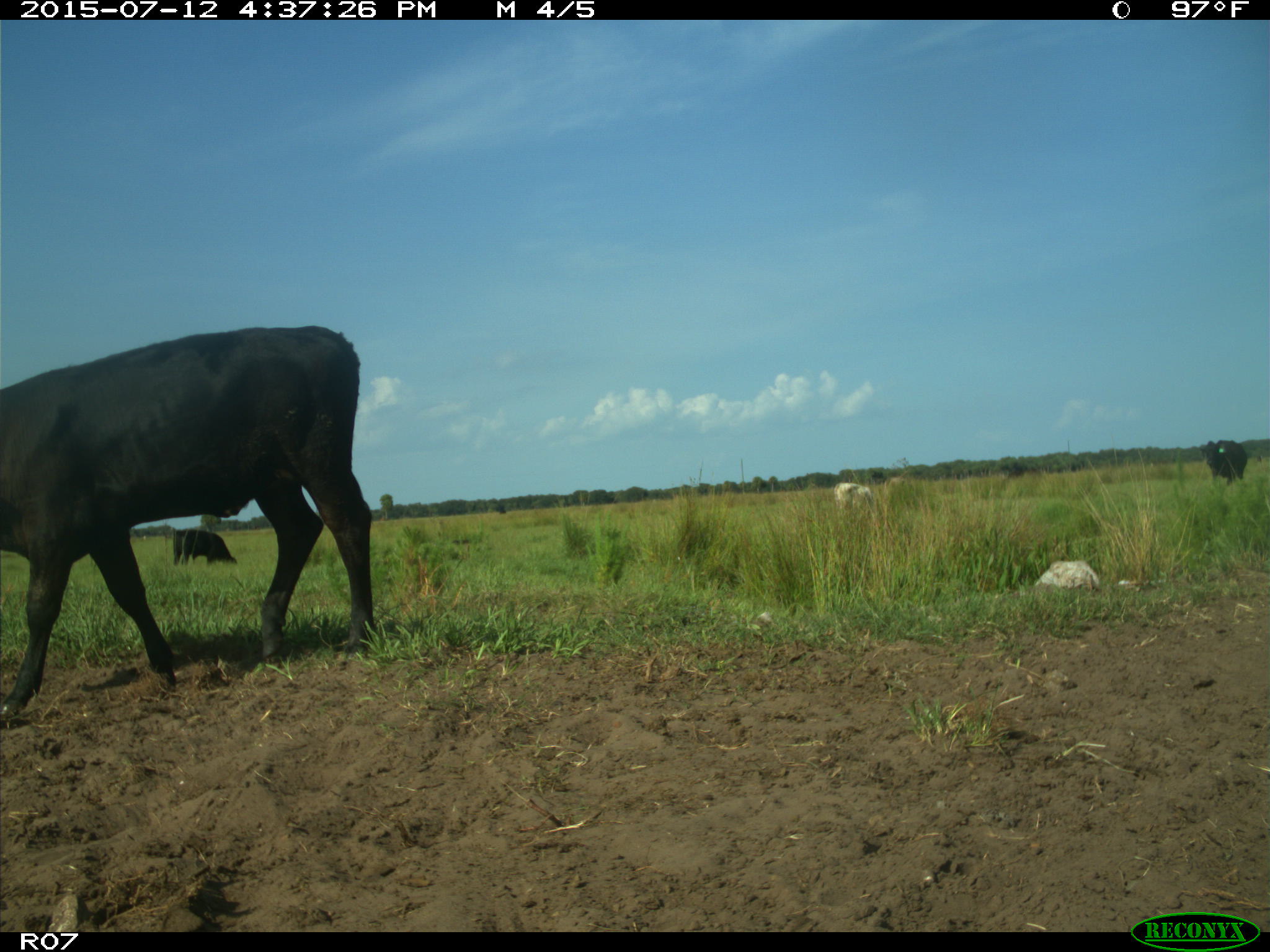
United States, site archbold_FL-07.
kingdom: Animalia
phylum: Chordata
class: Mammalia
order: Artiodactyla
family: Bovidae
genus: Bos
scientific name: Bos taurus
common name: domestic cow